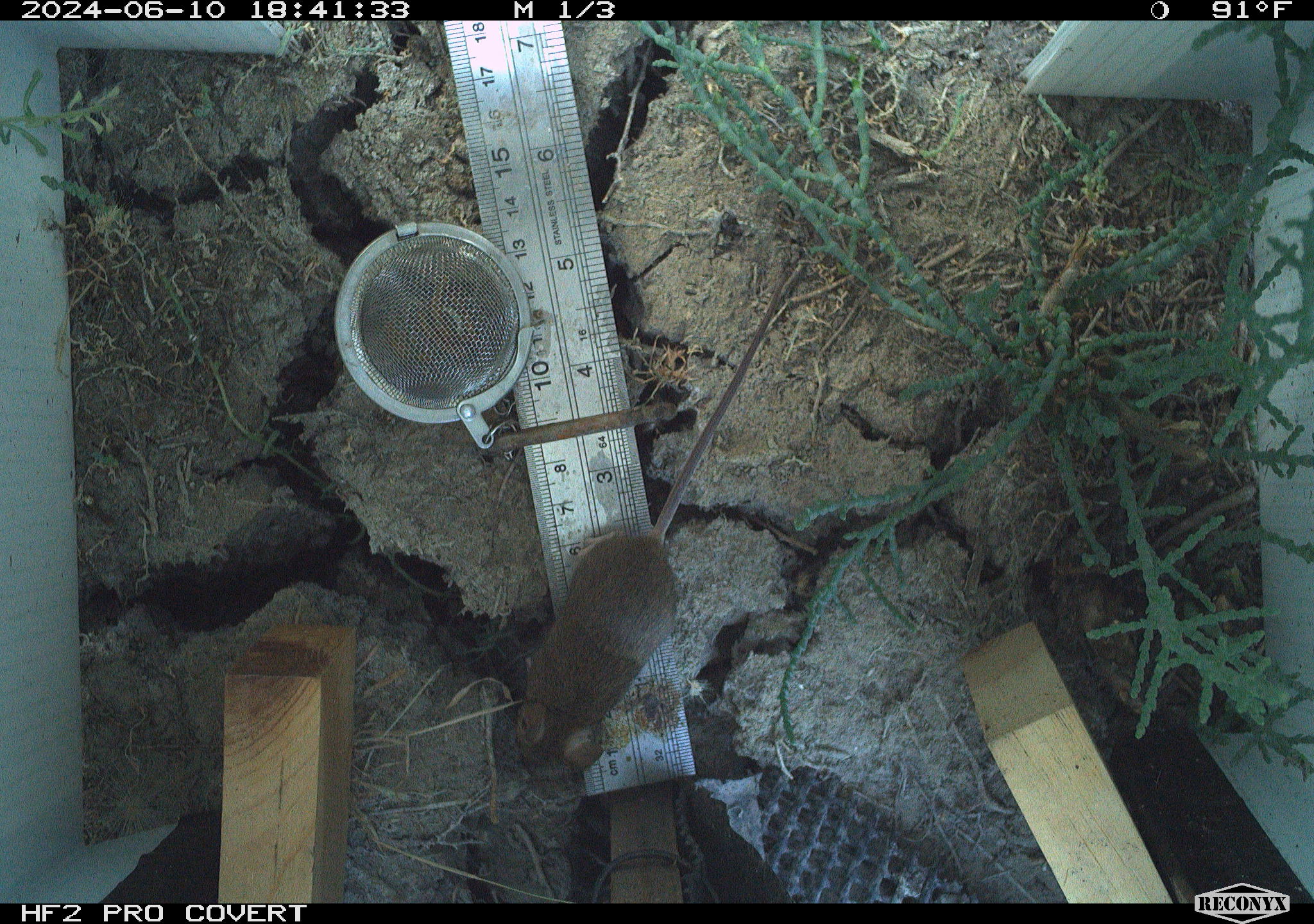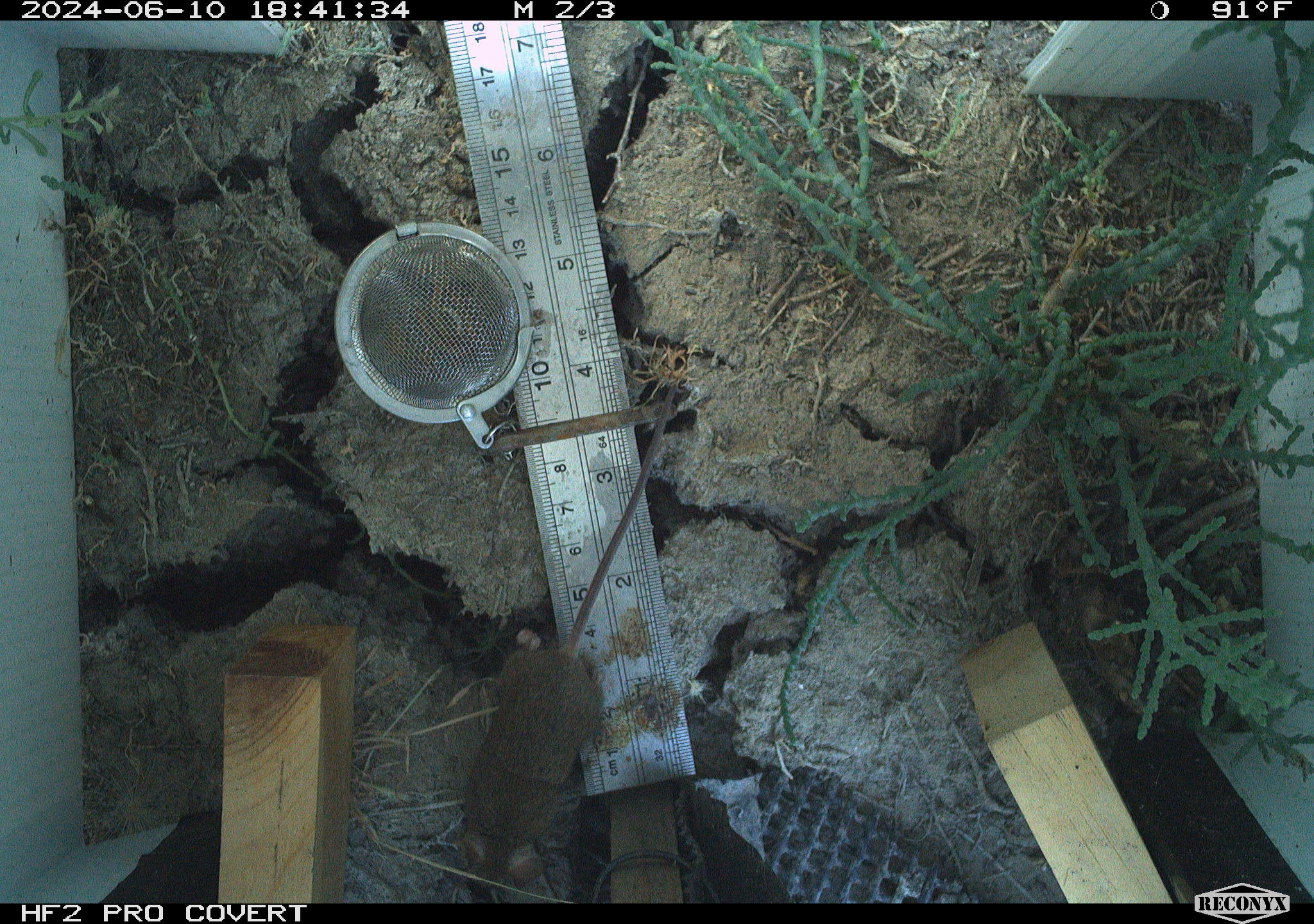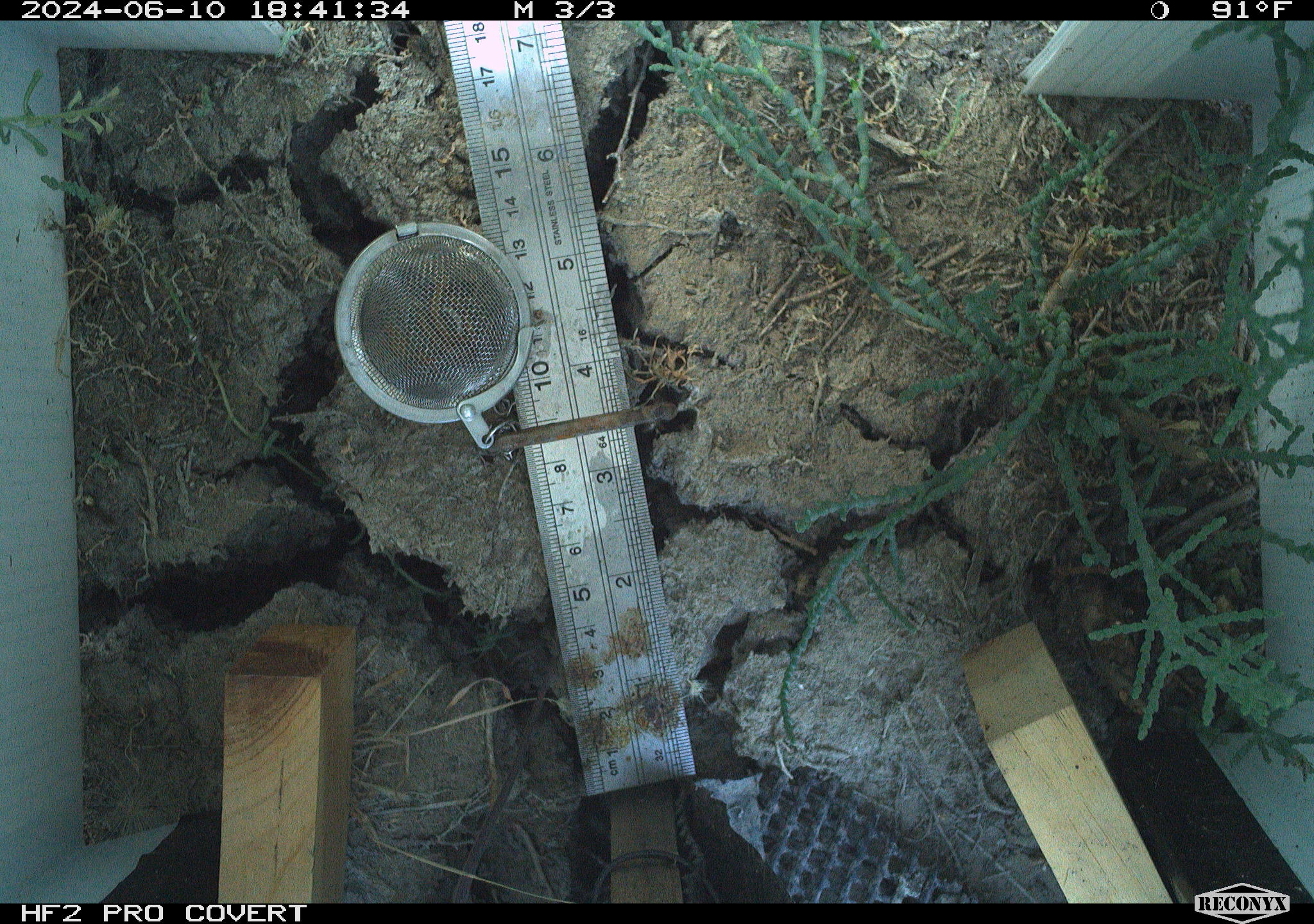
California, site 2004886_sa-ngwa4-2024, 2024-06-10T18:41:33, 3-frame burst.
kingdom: Animalia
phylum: Chordata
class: Mammalia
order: Rodentia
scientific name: Rodentia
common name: mouse species